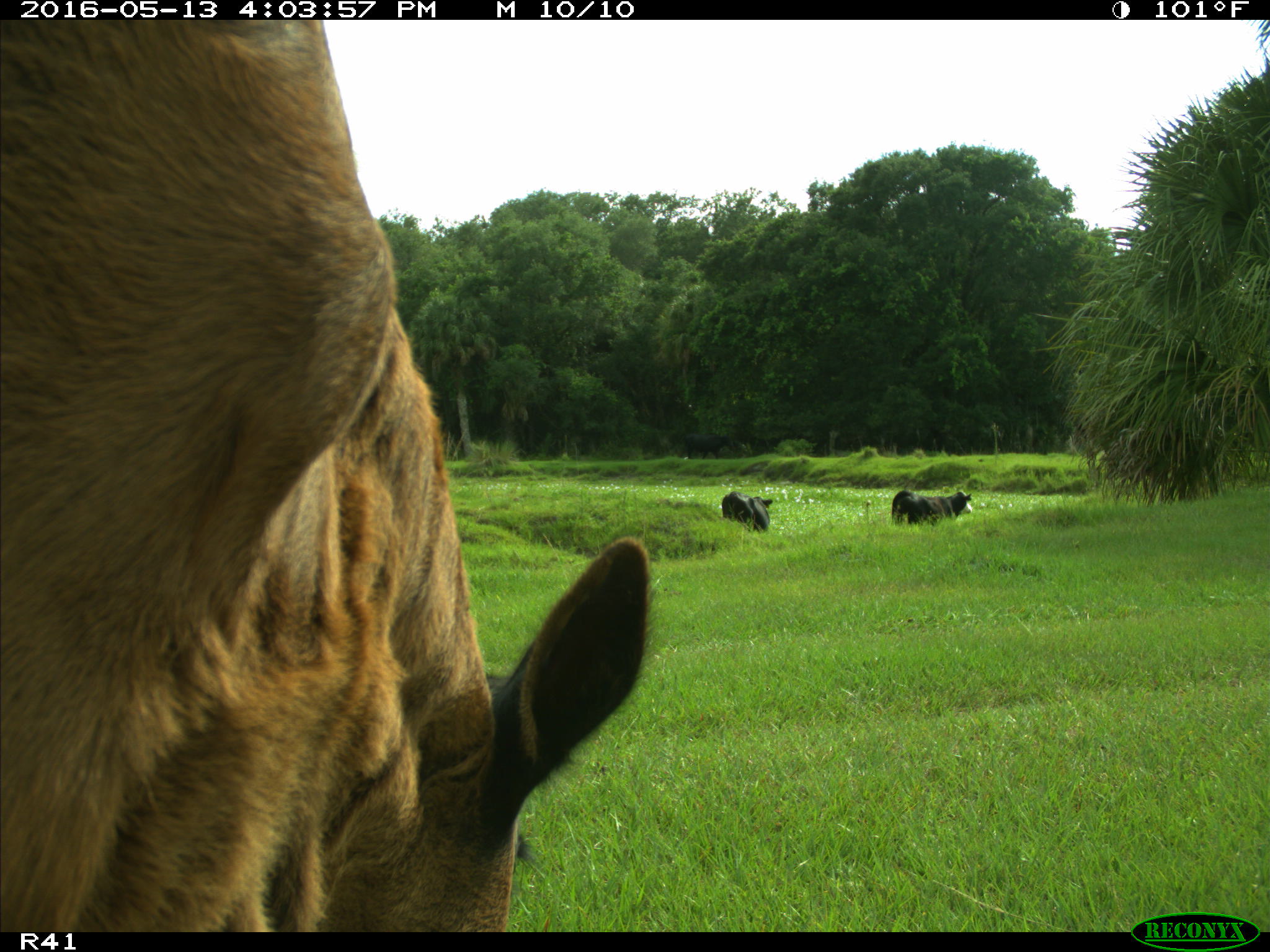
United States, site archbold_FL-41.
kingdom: Animalia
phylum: Chordata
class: Mammalia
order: Artiodactyla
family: Bovidae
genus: Bos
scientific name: Bos taurus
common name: domestic cow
Bos taurus (domestic cow).